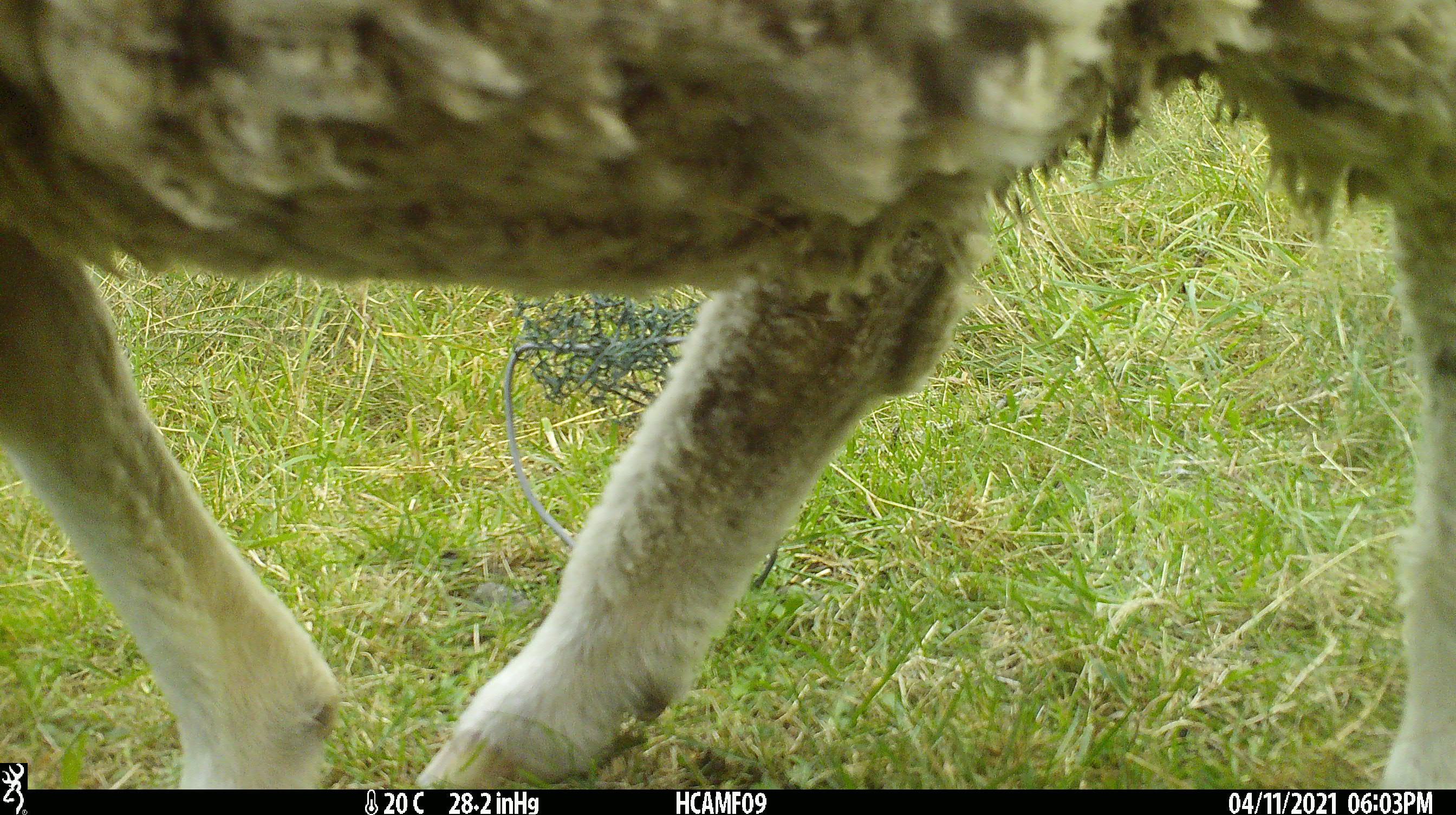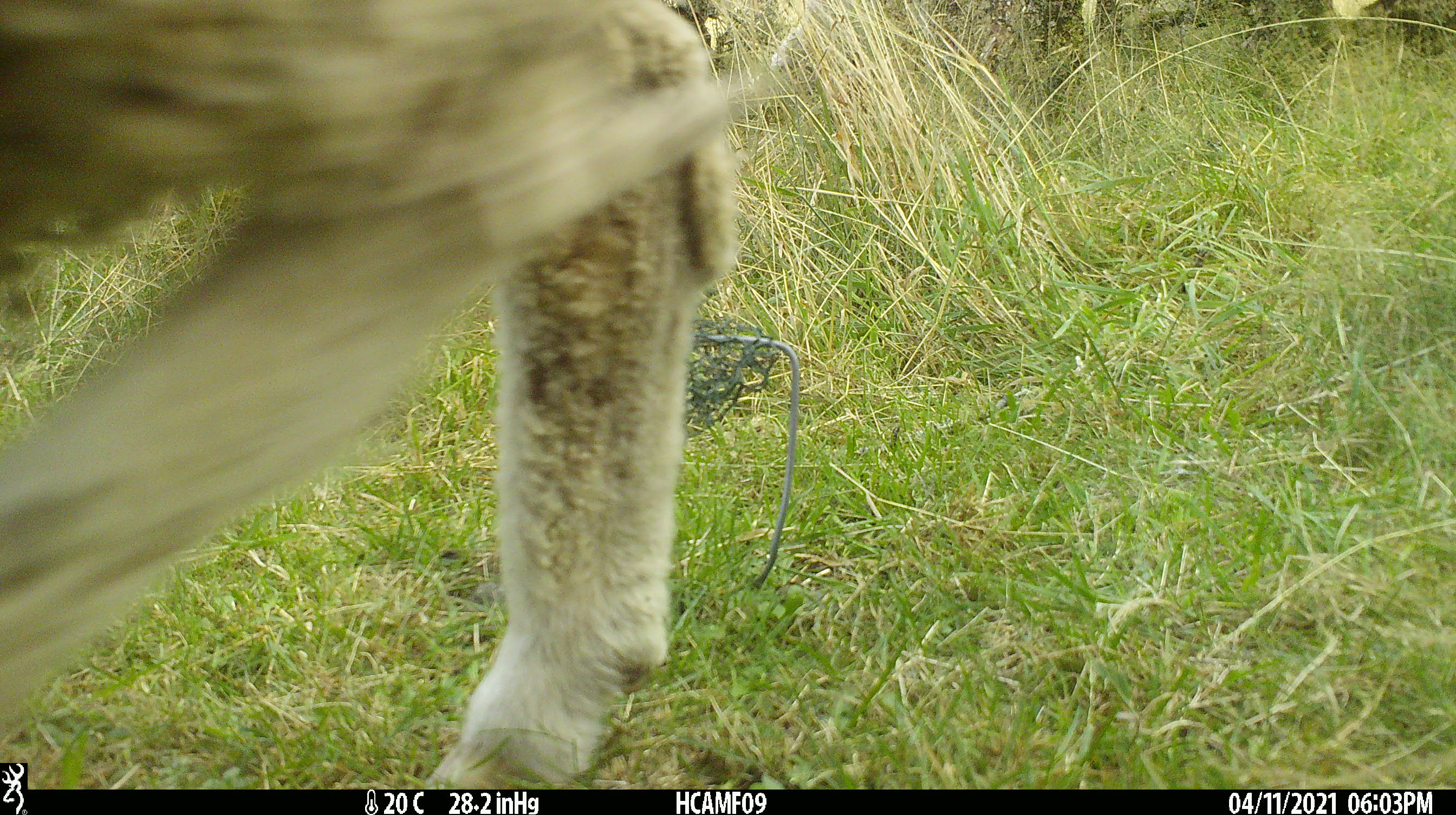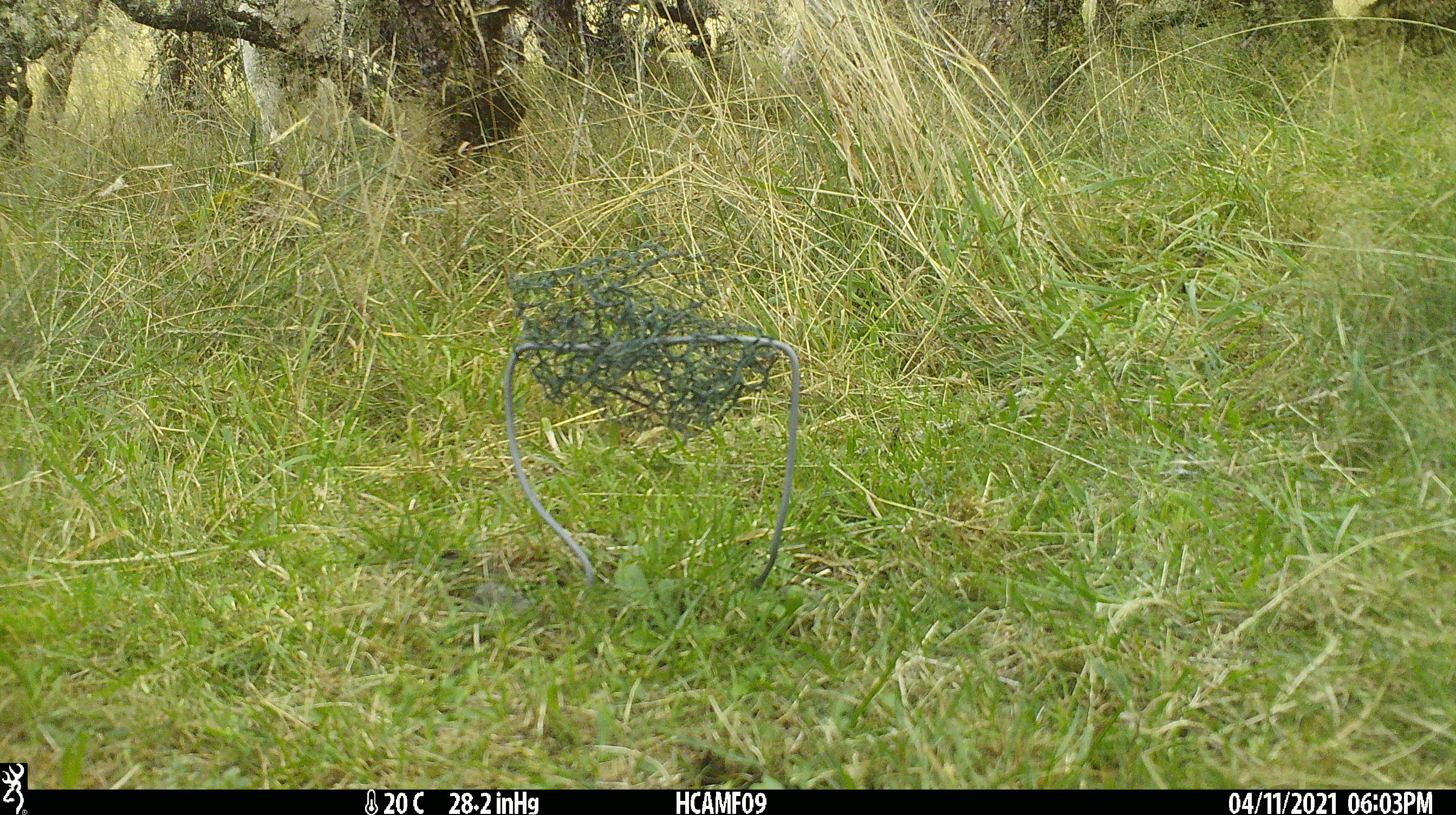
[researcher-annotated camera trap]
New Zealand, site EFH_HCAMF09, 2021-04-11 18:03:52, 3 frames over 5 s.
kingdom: Animalia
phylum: Chordata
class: Mammalia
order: Artiodactyla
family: Bovidae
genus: Ovis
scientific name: Ovis aries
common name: domestic sheep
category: sheep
Sheep (domestic sheep) (Ovis aries).